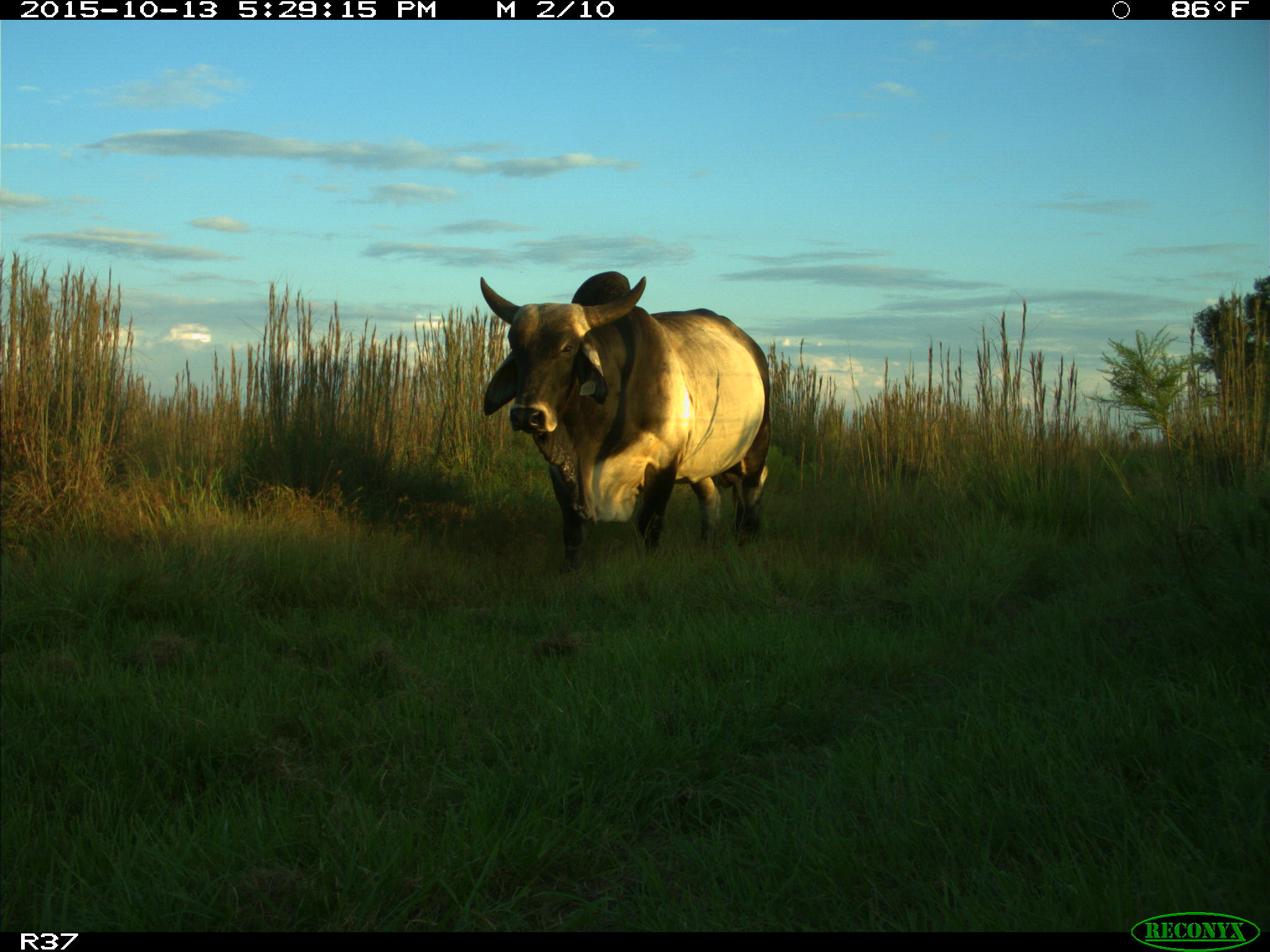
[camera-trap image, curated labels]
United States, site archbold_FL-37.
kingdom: Animalia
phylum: Chordata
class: Mammalia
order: Artiodactyla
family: Bovidae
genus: Bos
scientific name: Bos taurus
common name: domestic cow